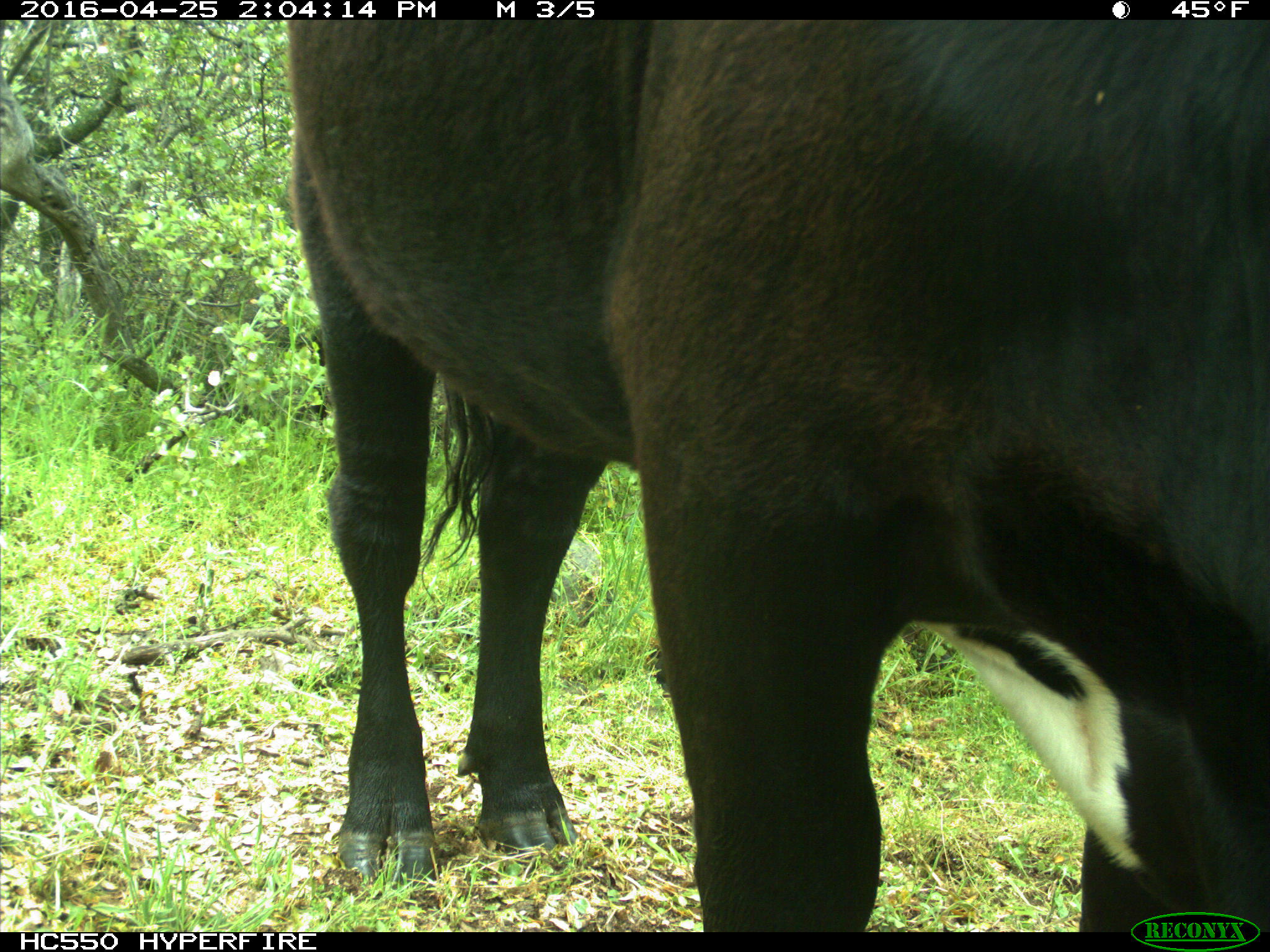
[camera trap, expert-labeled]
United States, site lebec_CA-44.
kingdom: Animalia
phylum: Chordata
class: Mammalia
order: Artiodactyla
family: Bovidae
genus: Bos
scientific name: Bos taurus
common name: domestic cow